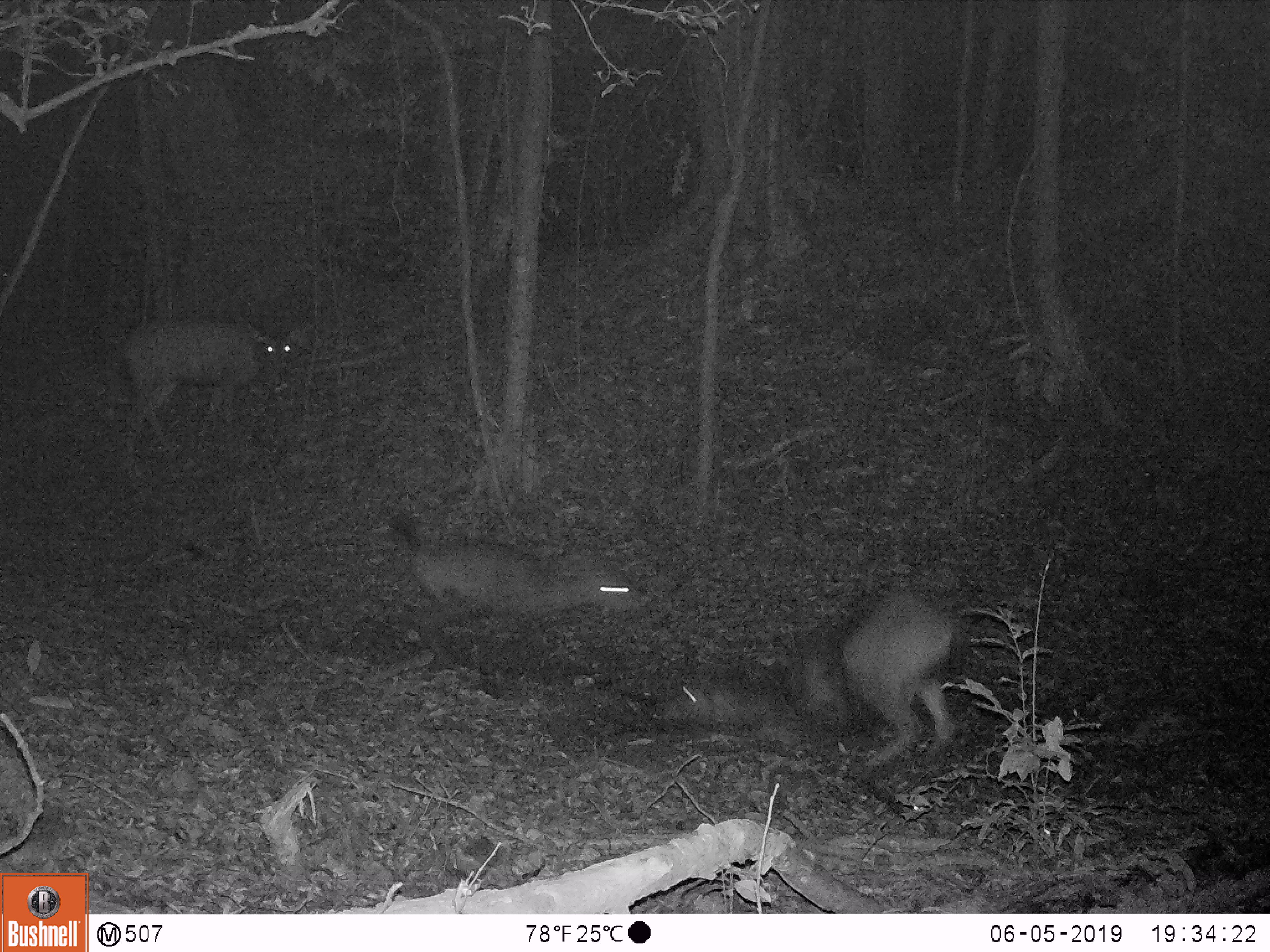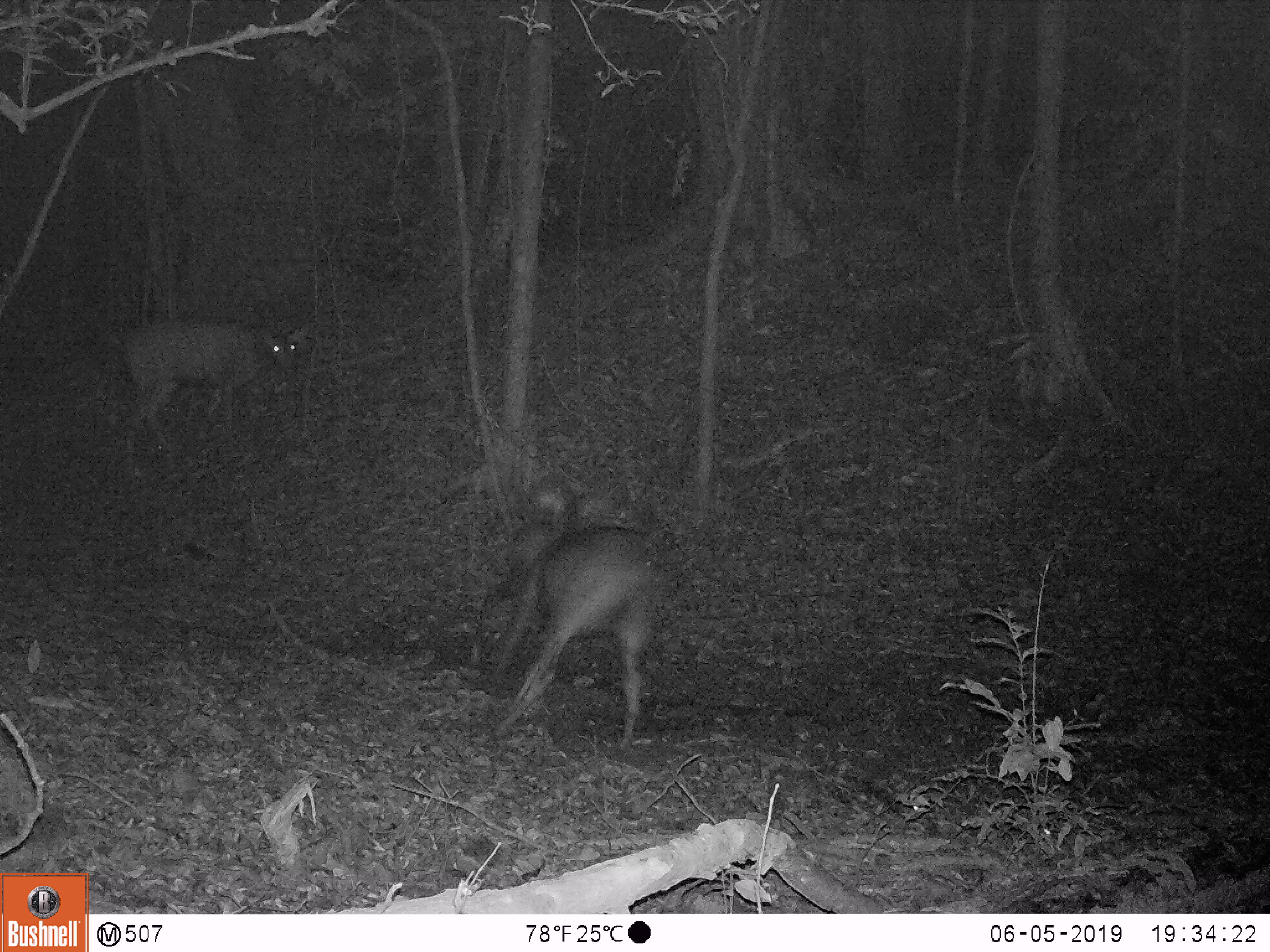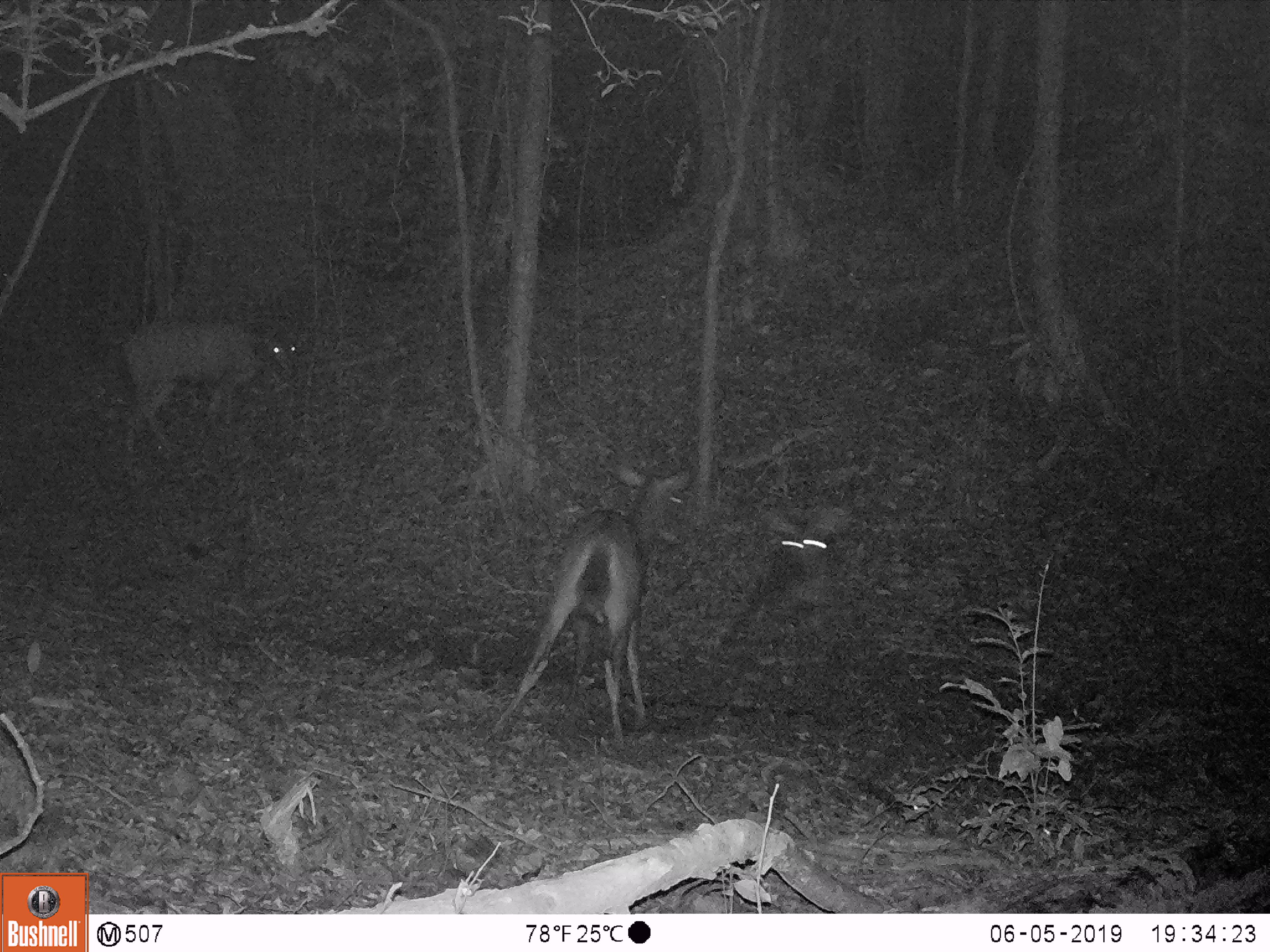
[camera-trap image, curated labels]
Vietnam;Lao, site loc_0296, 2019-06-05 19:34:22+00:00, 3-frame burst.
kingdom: Animalia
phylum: Chordata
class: Mammalia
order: Artiodactyla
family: Cervidae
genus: Rusa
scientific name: Rusa unicolor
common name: sambar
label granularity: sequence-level